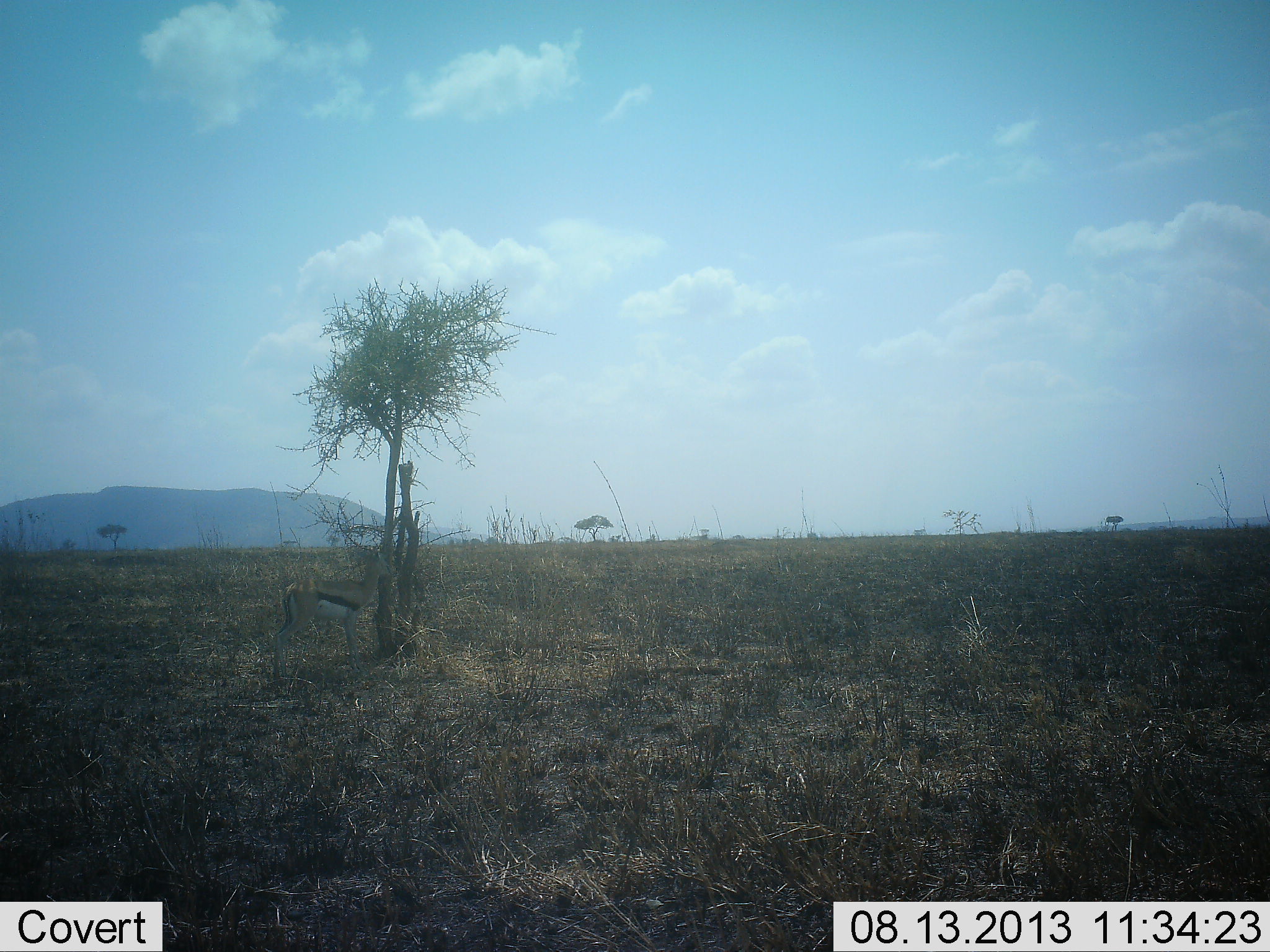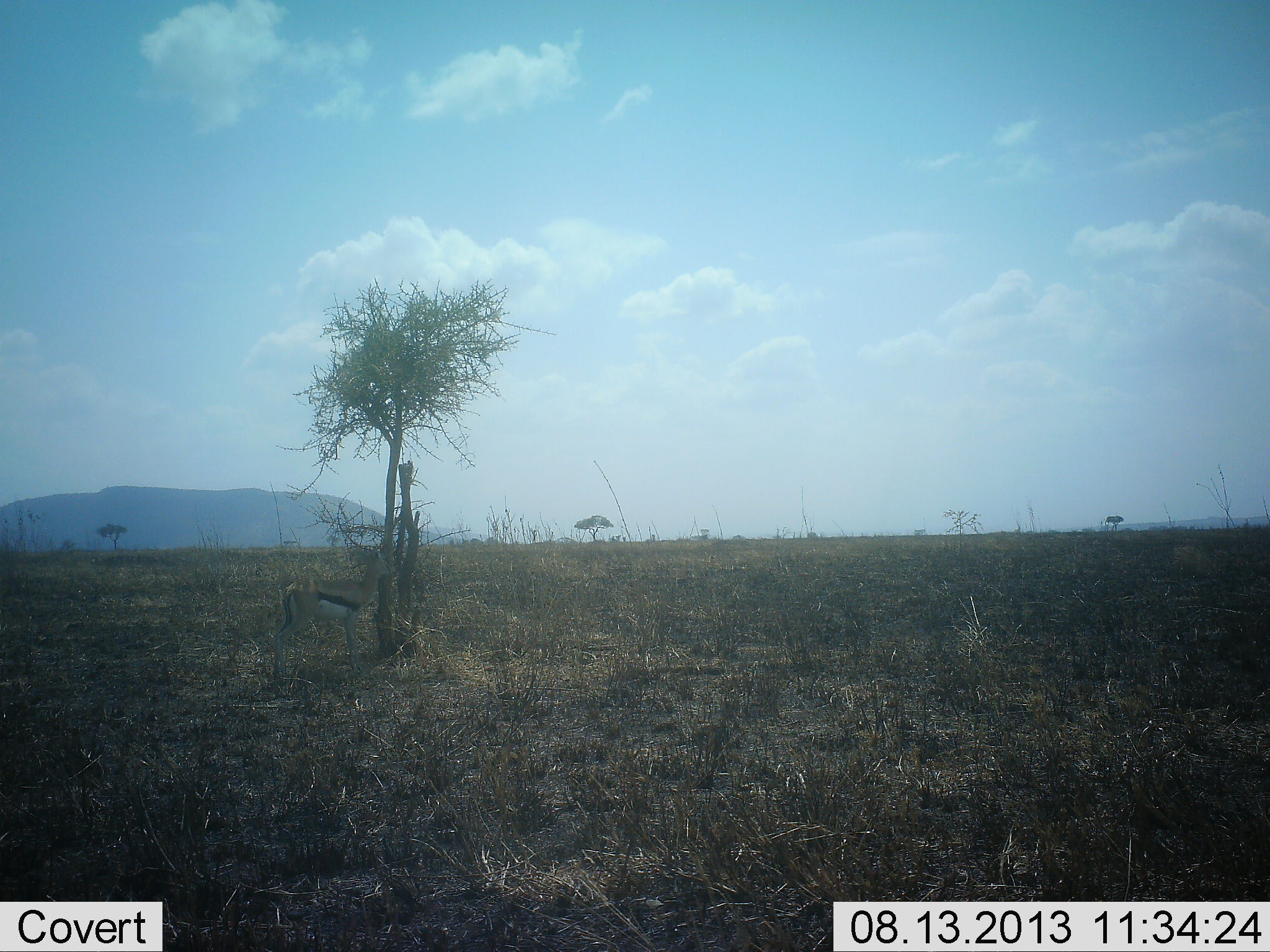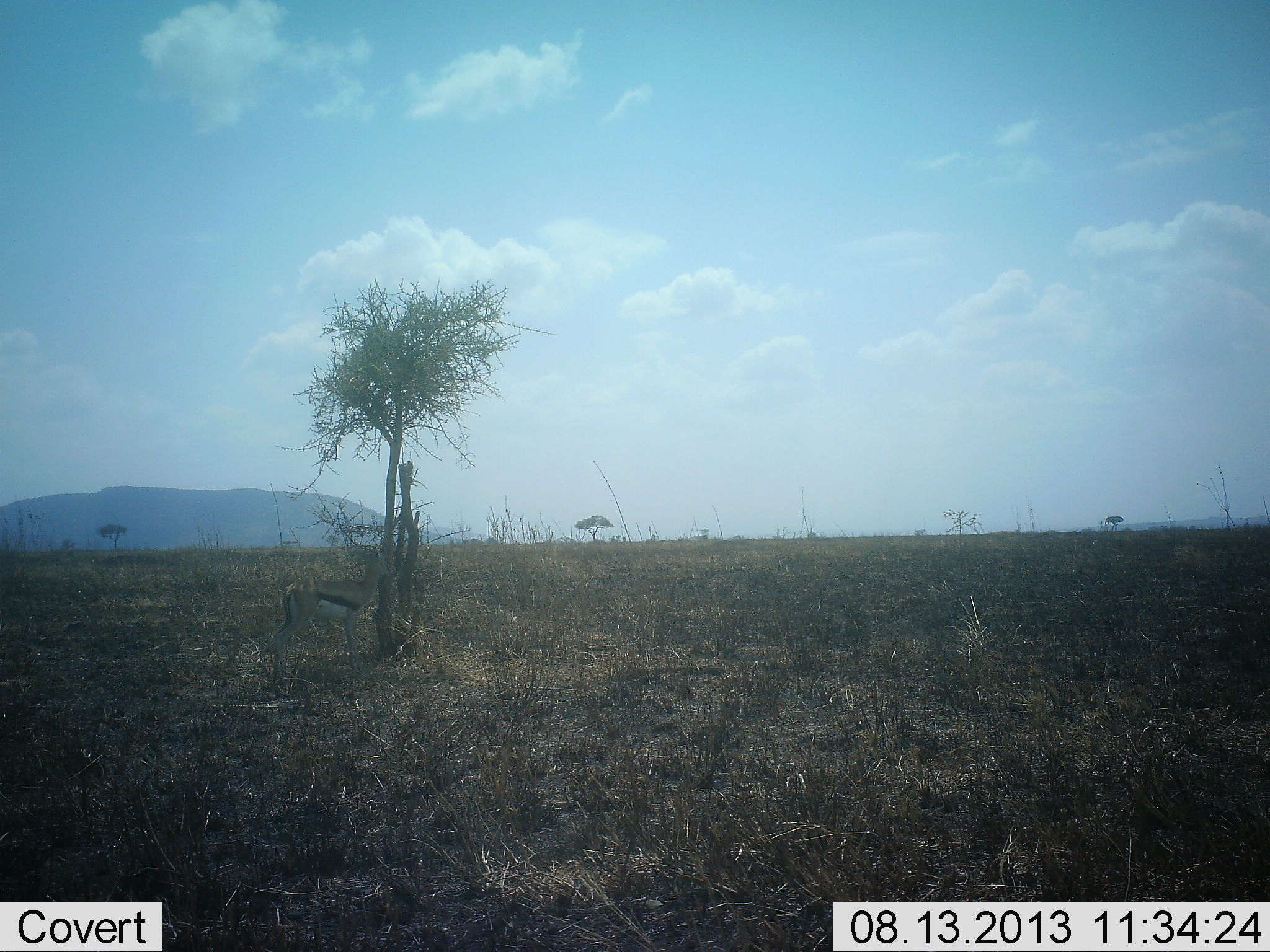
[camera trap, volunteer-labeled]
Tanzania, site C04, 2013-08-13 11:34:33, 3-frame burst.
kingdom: Animalia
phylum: Chordata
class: Mammalia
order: Artiodactyla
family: Bovidae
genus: Eudorcas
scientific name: Eudorcas thomsonii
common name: thomson's gazelle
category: gazellethomsons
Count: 1.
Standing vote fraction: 89%.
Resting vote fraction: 0%.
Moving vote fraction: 4%.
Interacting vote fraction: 0%.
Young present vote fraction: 0%.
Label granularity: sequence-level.